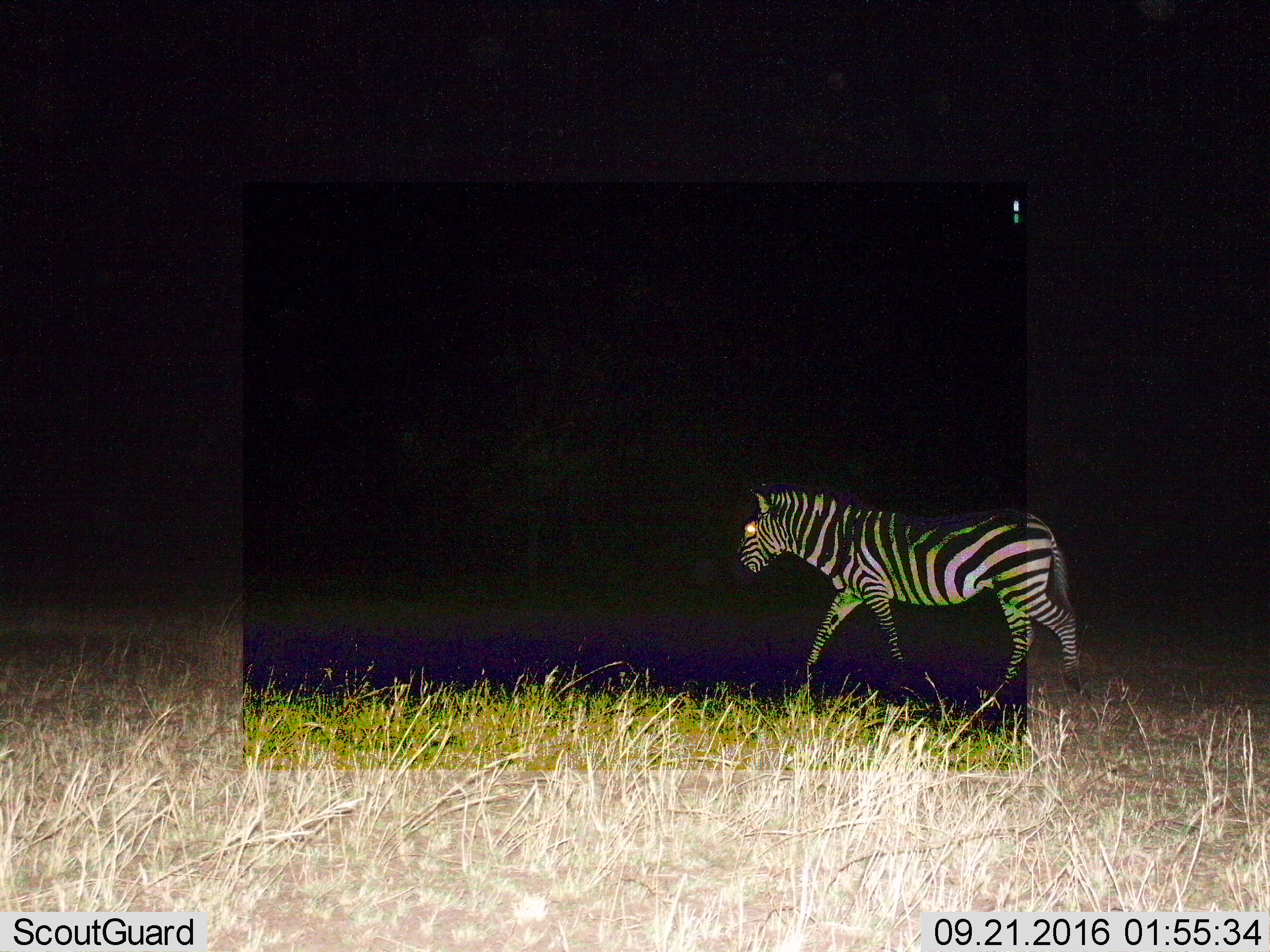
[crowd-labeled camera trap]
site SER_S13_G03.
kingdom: Animalia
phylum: Chordata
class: Mammalia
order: Perissodactyla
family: Equidae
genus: Equus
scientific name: Equus quagga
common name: plains zebra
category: zebraplains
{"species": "zebraplains (plains zebra) (Equus quagga)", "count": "1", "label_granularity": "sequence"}